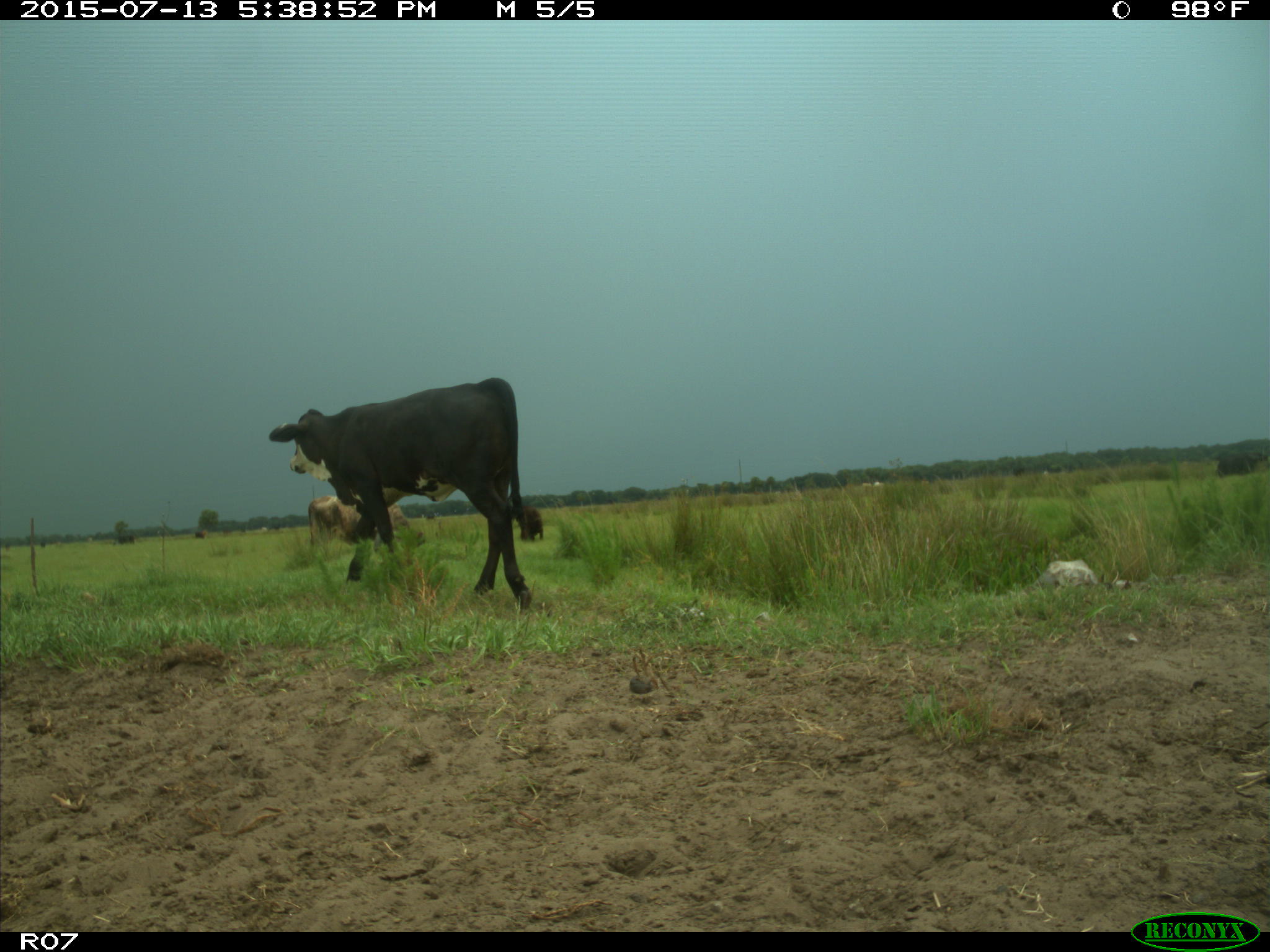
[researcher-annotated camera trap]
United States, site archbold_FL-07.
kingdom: Animalia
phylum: Chordata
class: Mammalia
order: Artiodactyla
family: Bovidae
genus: Bos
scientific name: Bos taurus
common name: domestic cow